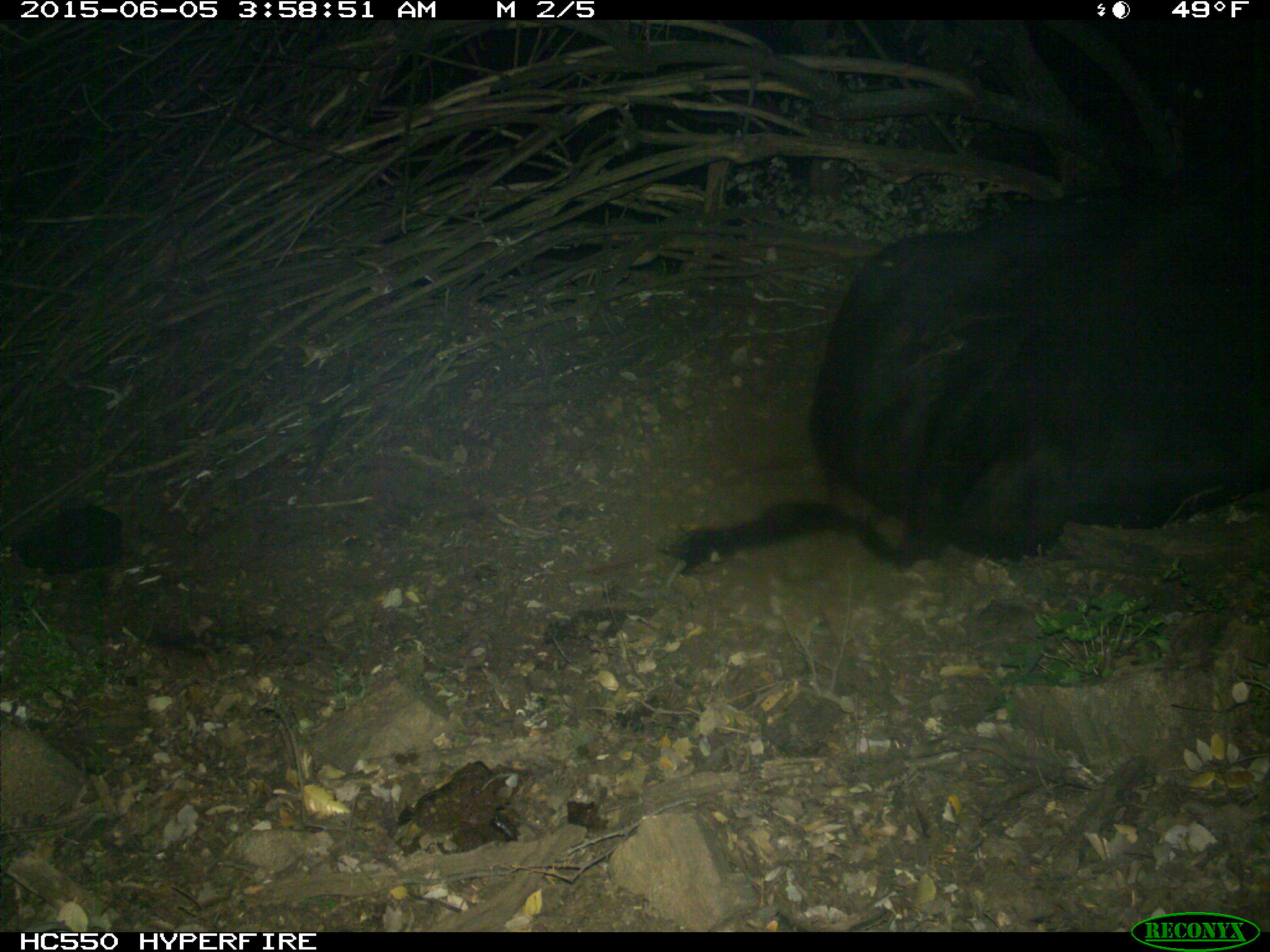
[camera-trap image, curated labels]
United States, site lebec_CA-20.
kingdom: Animalia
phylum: Chordata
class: Mammalia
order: Artiodactyla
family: Bovidae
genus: Bos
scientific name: Bos taurus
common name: domestic cow